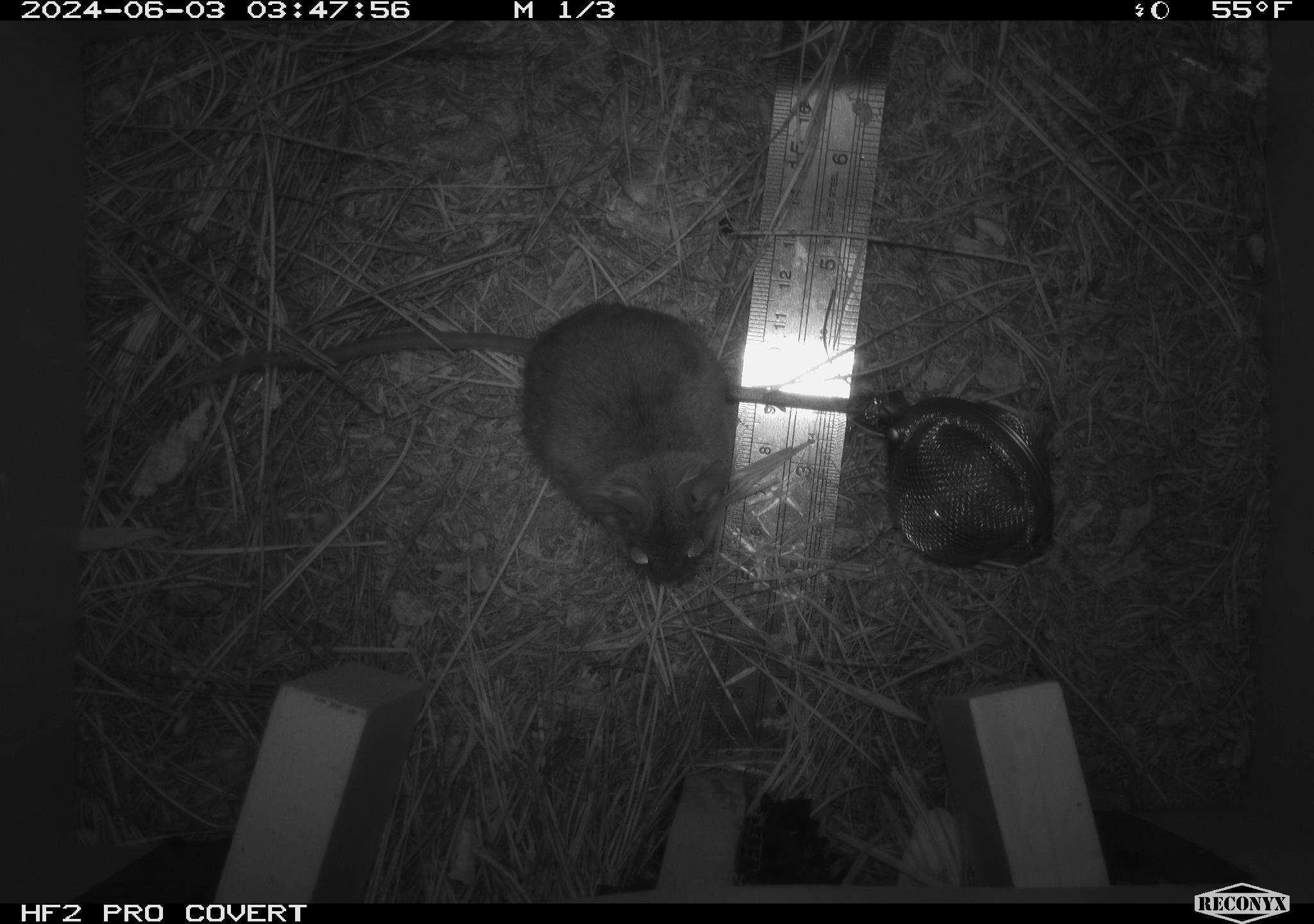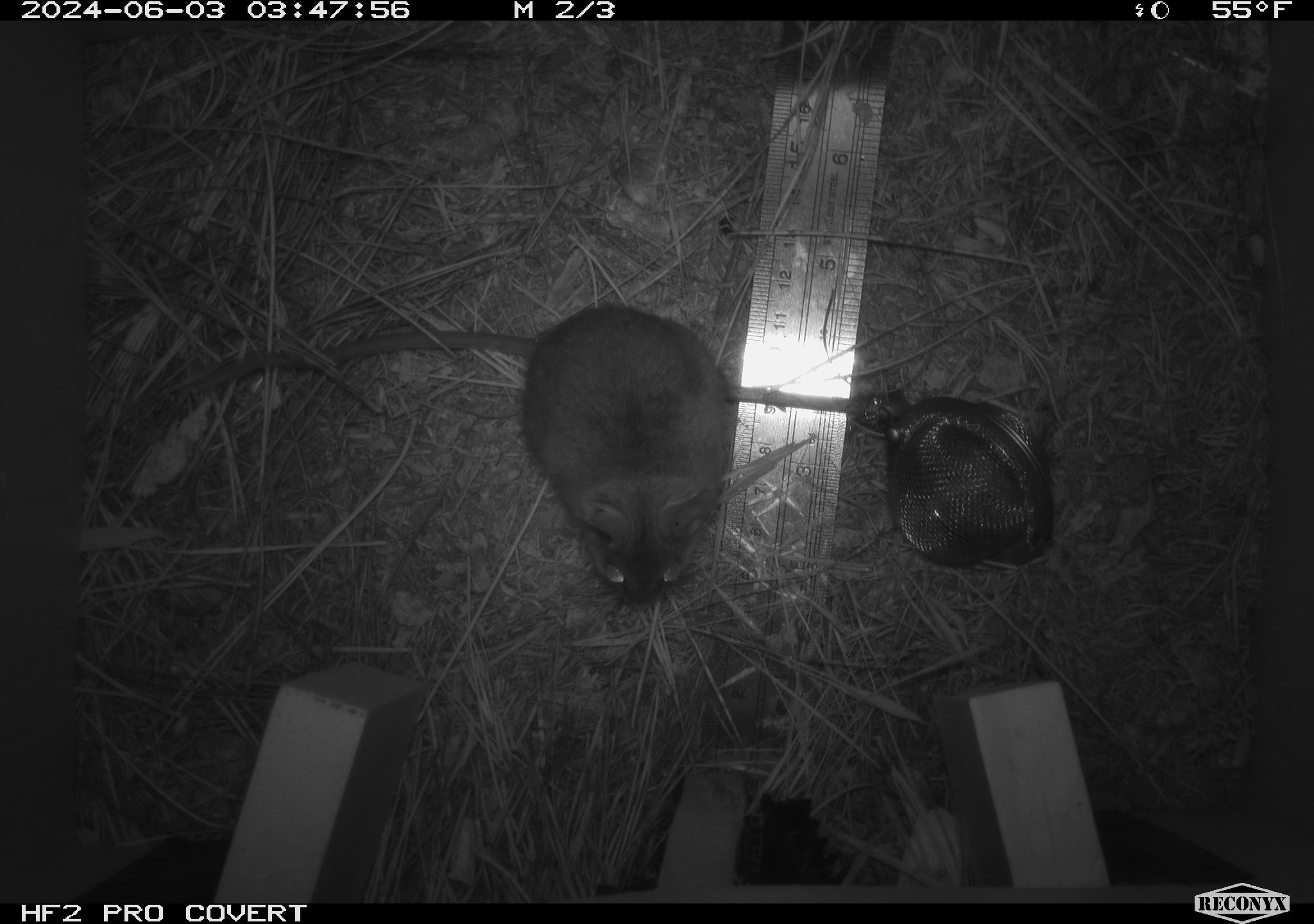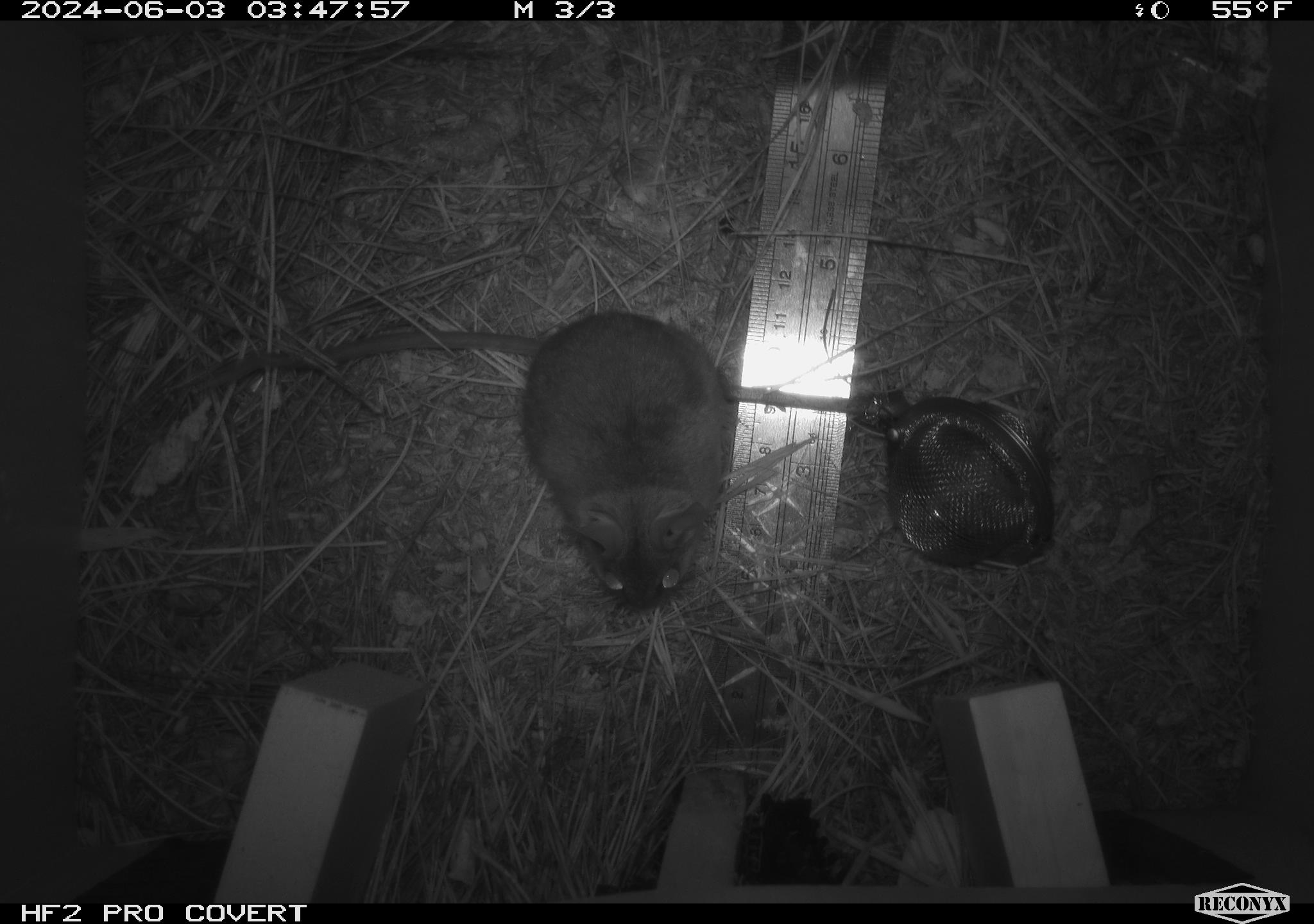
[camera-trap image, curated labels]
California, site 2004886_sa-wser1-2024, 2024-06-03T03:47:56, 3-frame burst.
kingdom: Animalia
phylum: Chordata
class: Mammalia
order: Rodentia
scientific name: Rodentia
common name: mouse species